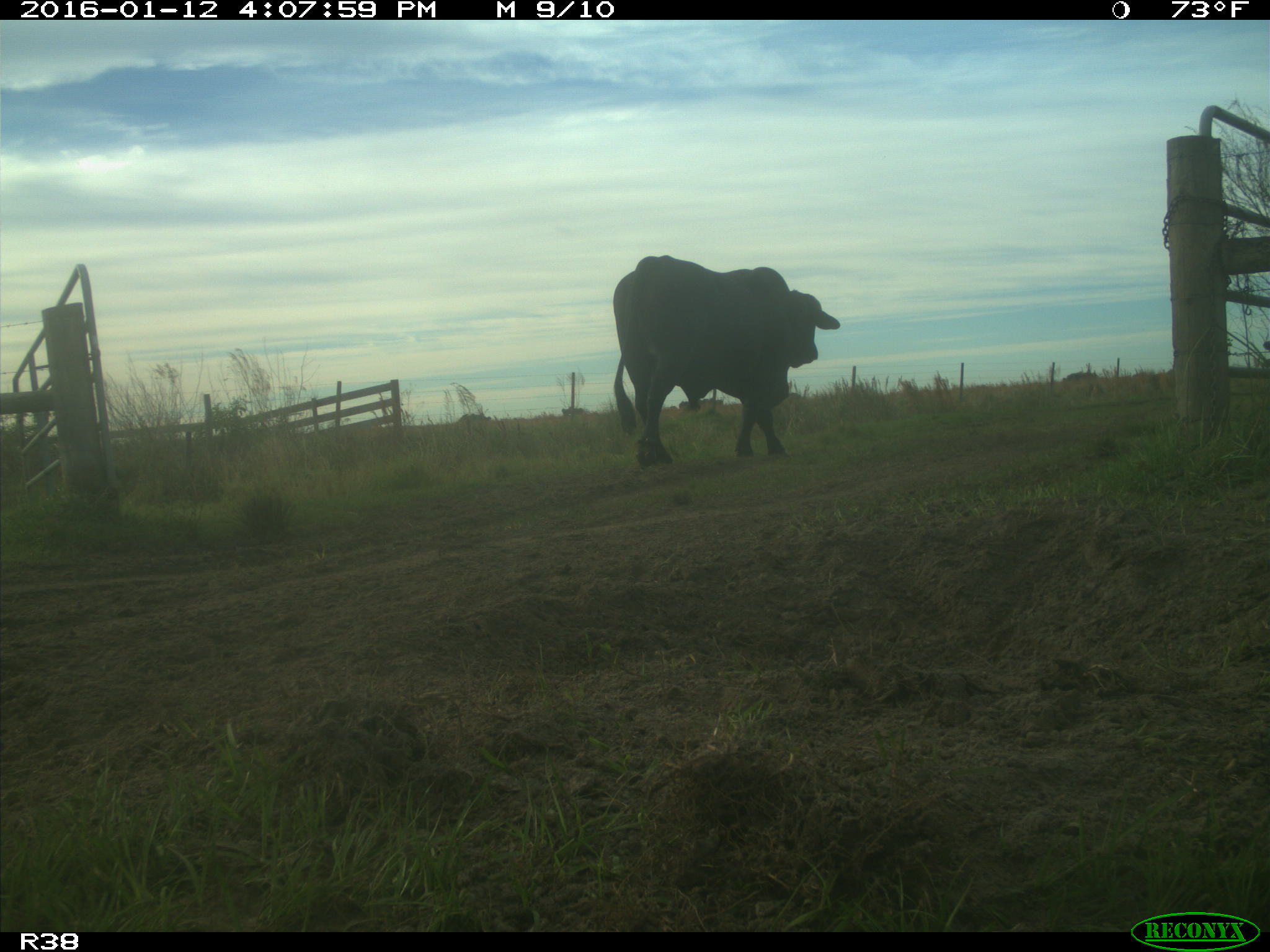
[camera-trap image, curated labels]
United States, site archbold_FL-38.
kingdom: Animalia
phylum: Chordata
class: Mammalia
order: Artiodactyla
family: Bovidae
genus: Bos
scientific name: Bos taurus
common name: domestic cow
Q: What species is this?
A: Bos taurus (domestic cow).